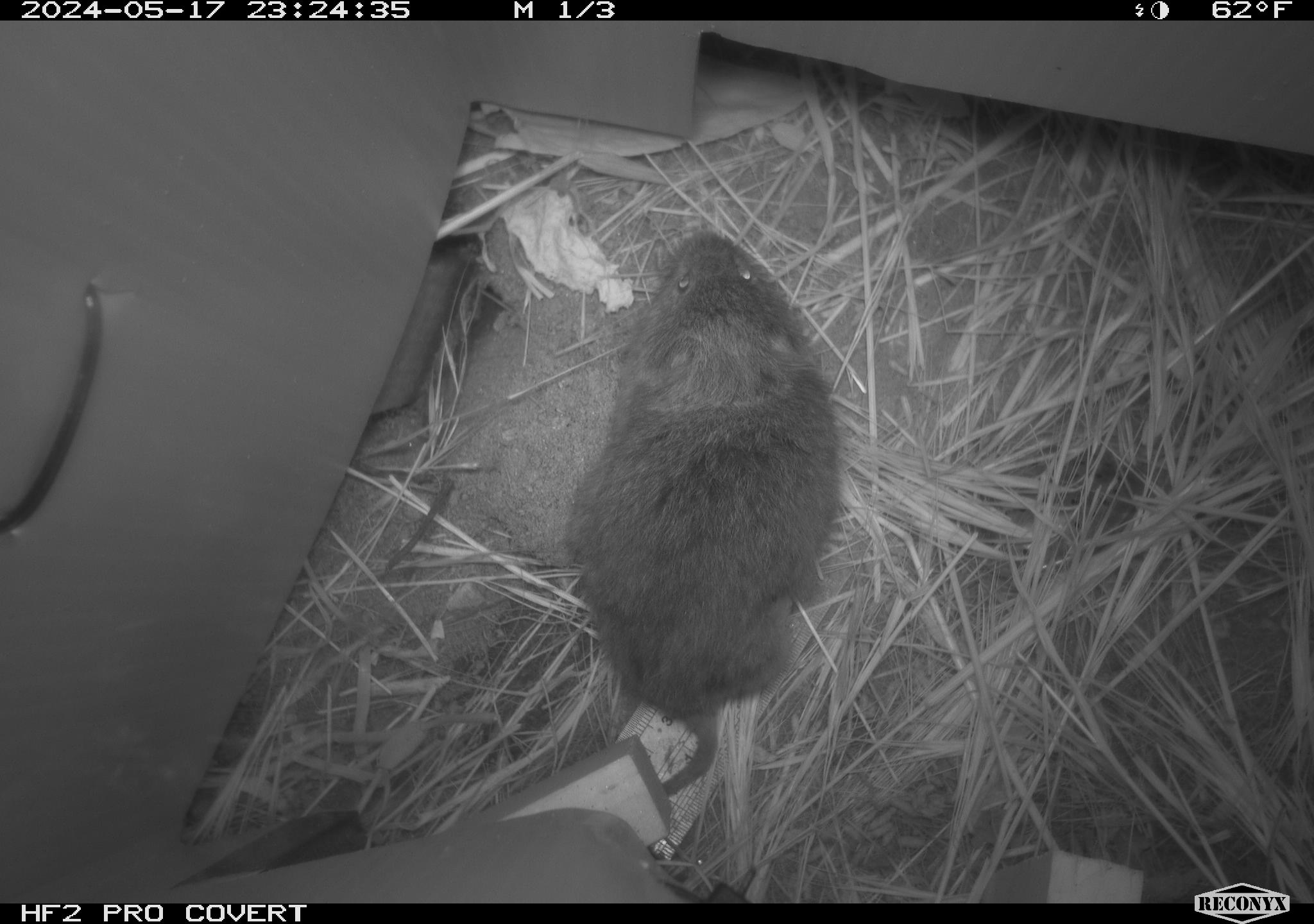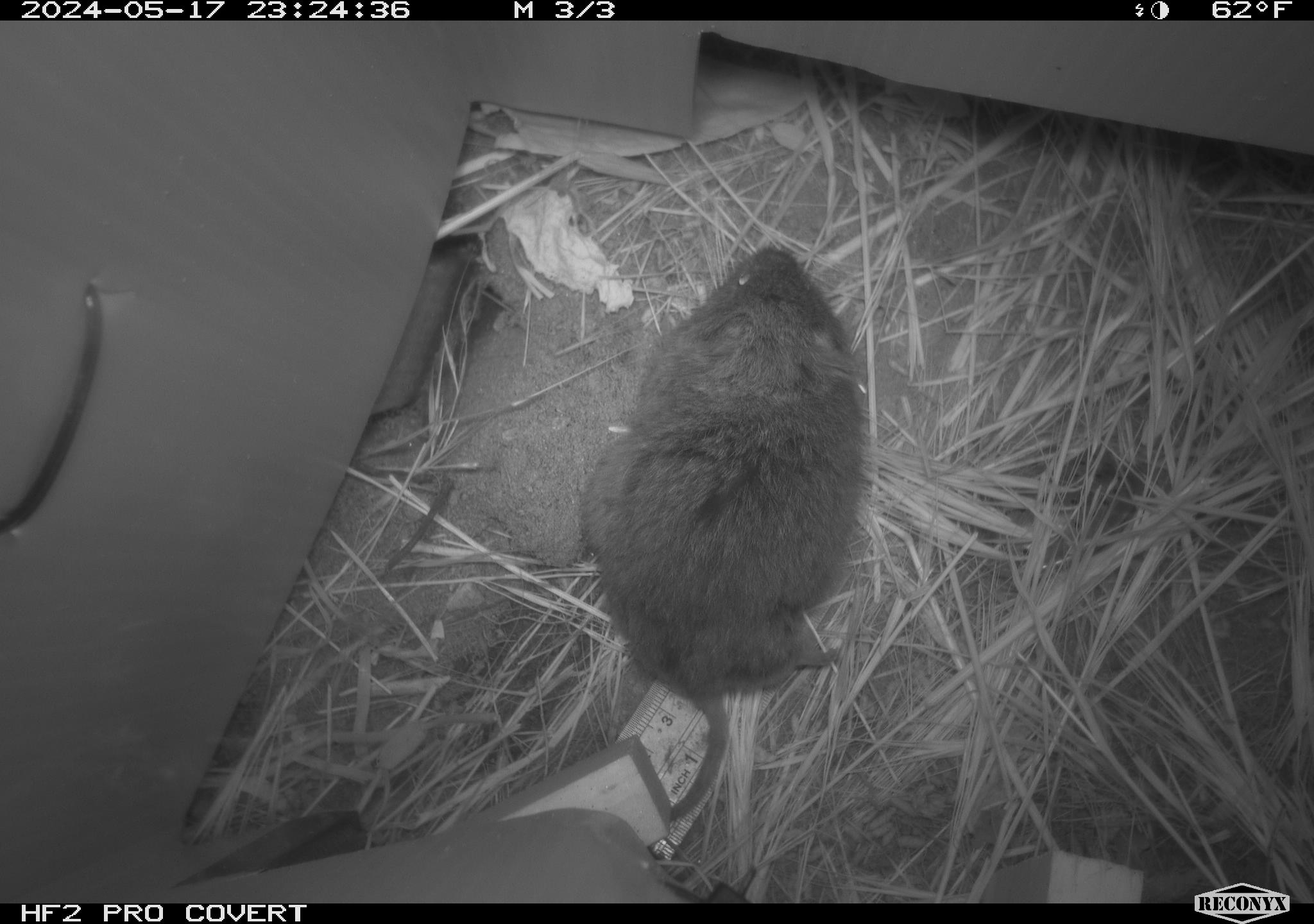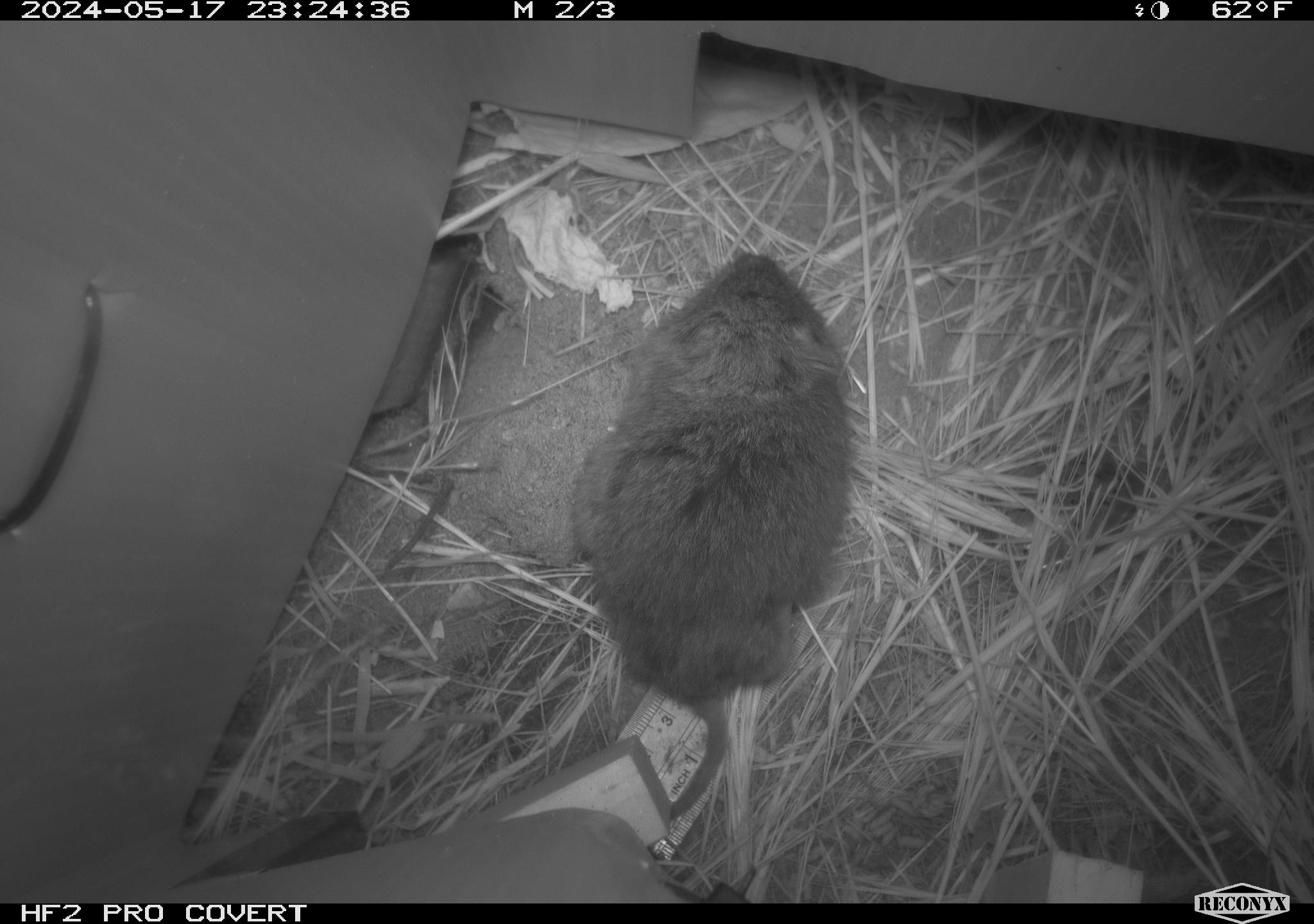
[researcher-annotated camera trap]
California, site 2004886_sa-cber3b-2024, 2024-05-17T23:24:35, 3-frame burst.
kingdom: Animalia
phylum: Chordata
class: Mammalia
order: Rodentia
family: Cricetidae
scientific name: Arvicolinae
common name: voles, lemmings, and muskrats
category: arvicolinae subfamily